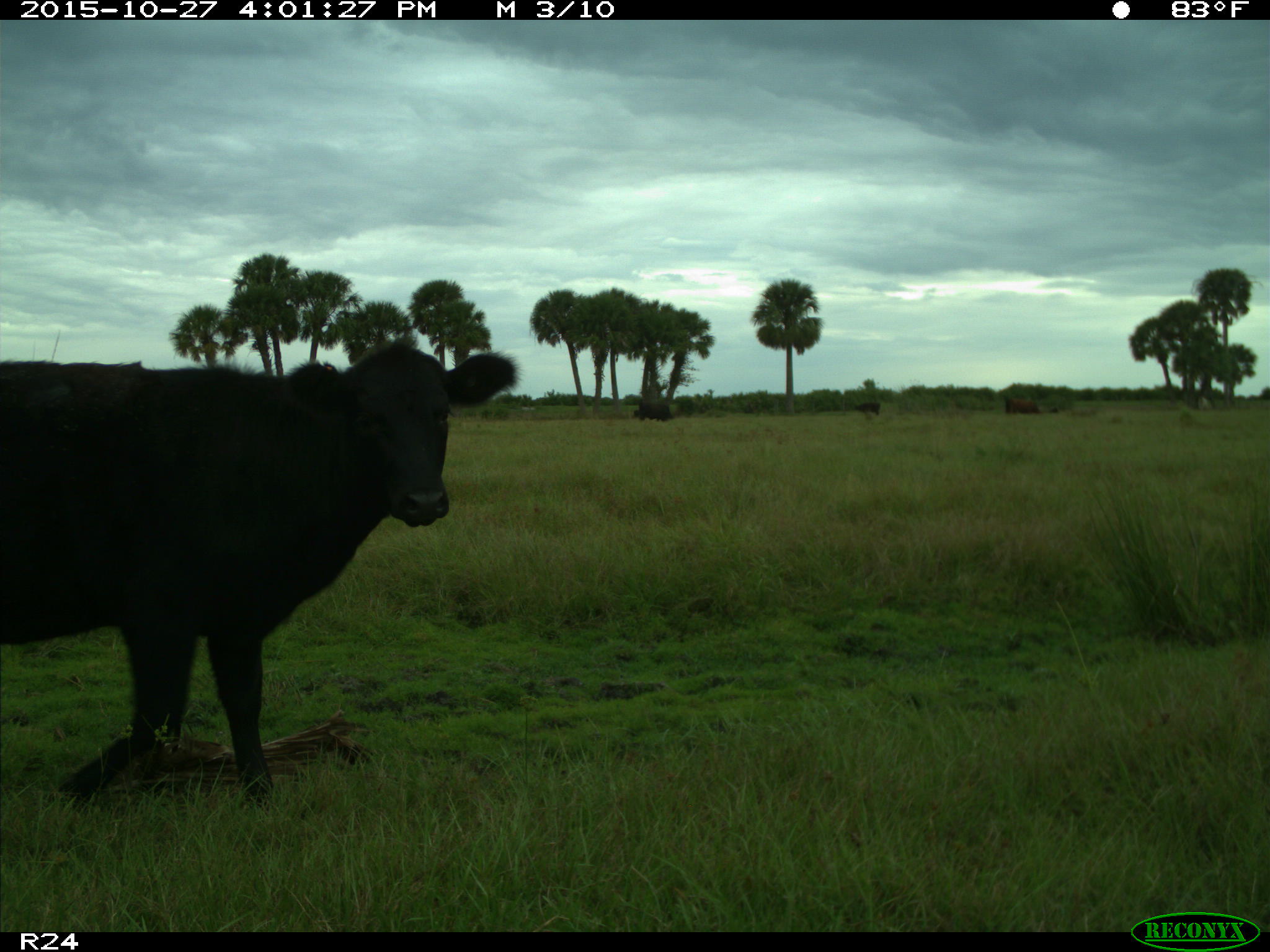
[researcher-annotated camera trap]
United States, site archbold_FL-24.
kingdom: Animalia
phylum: Chordata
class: Mammalia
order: Artiodactyla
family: Bovidae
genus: Bos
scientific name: Bos taurus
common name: domestic cow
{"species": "Bos taurus (domestic cow)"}